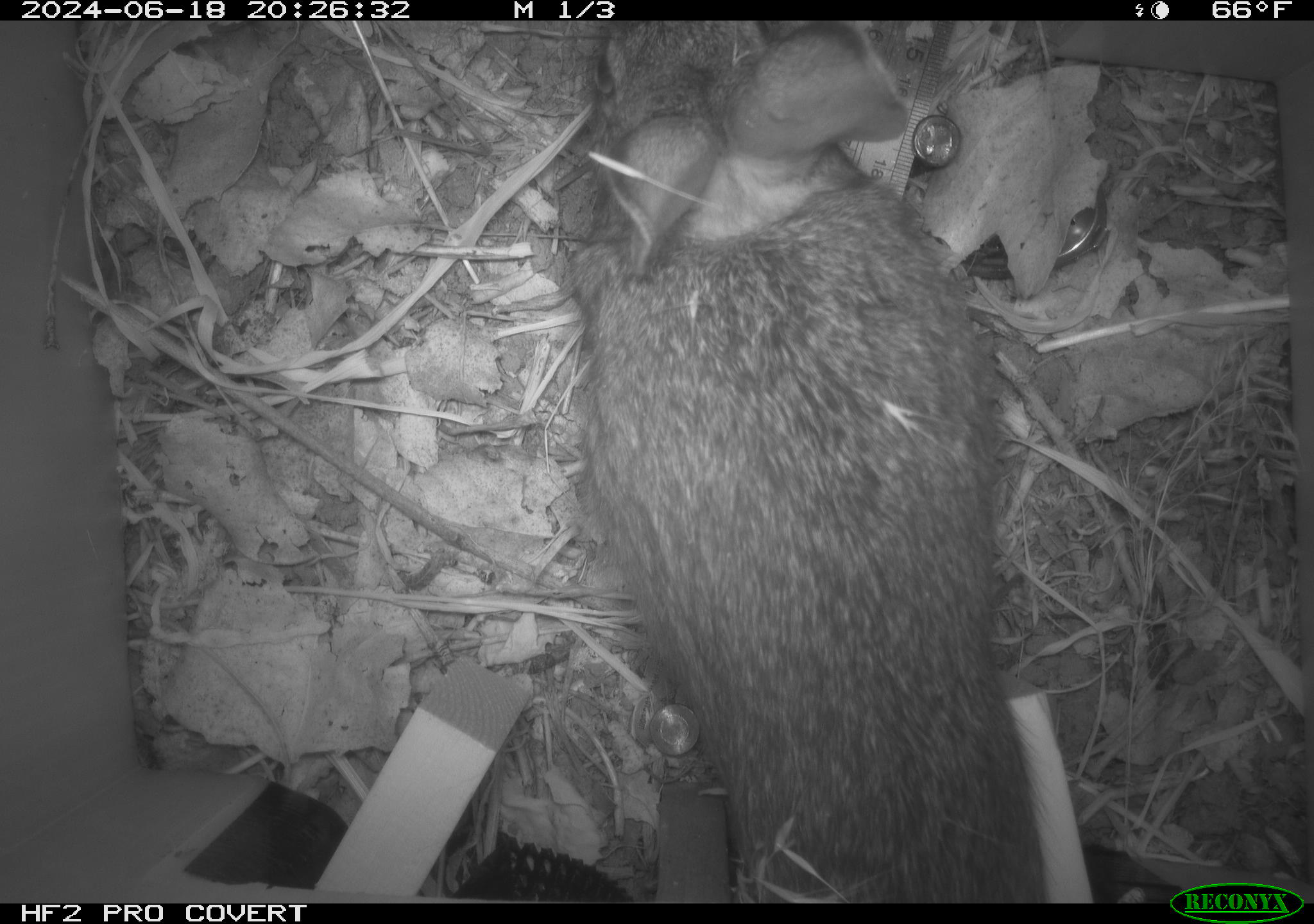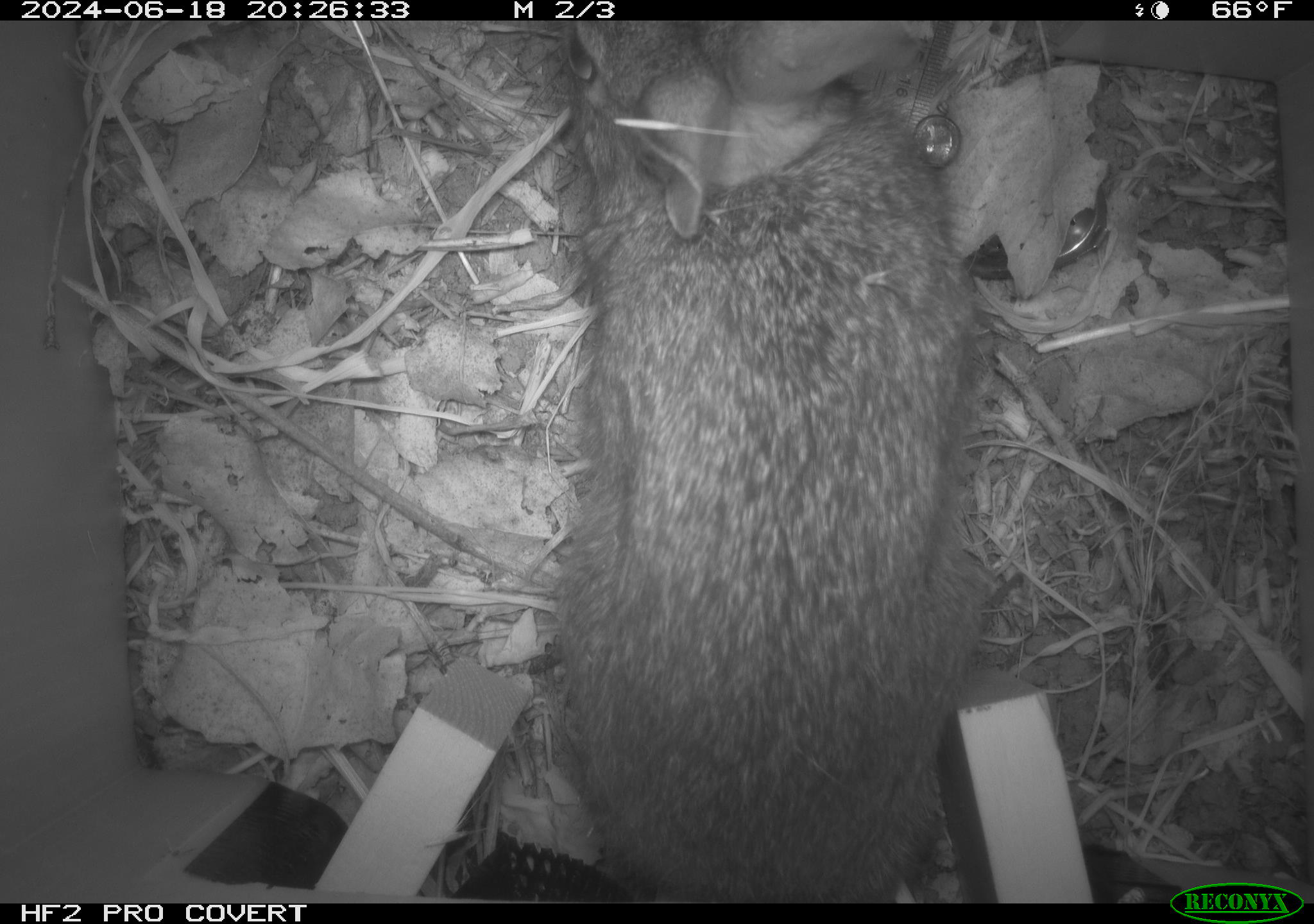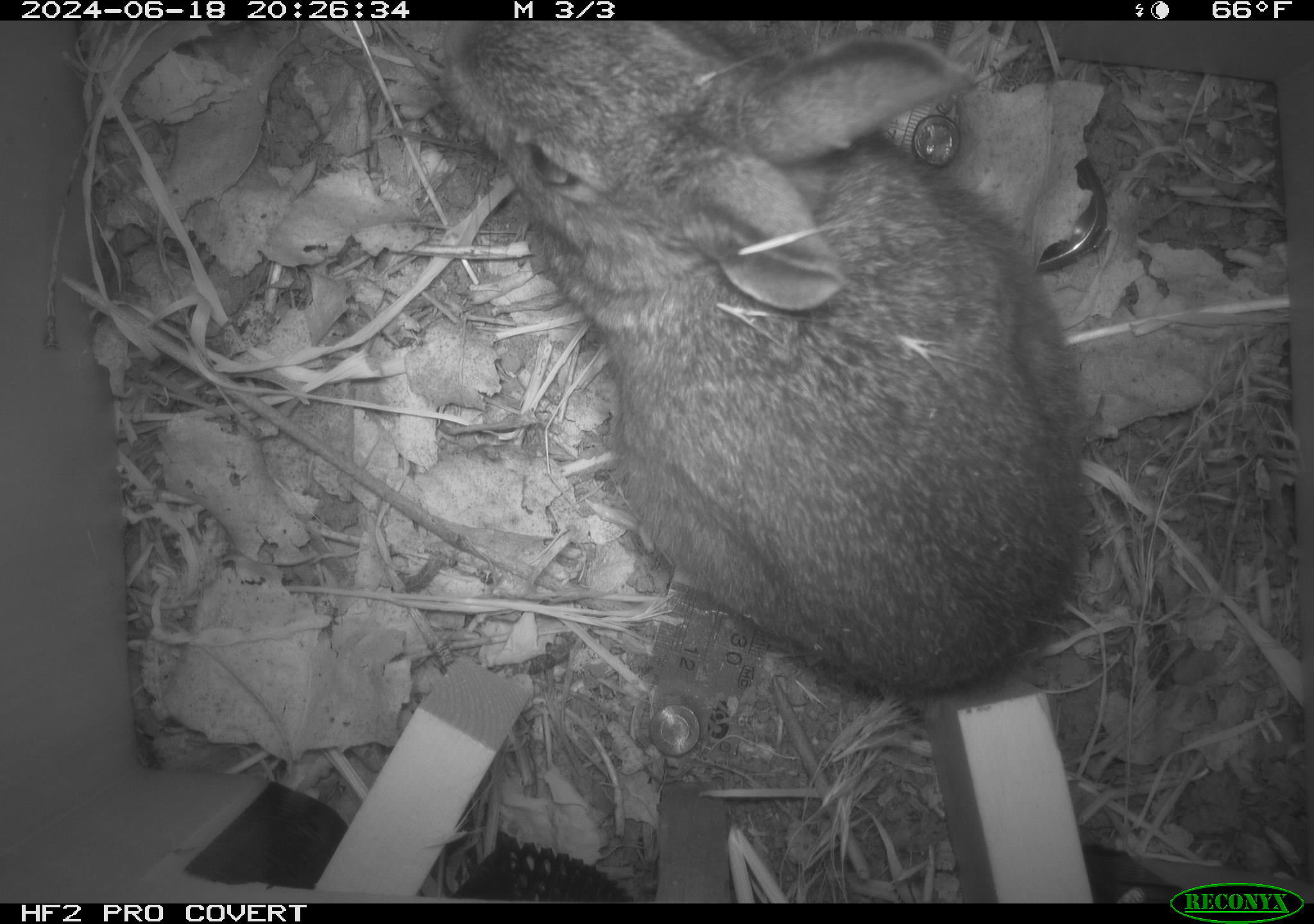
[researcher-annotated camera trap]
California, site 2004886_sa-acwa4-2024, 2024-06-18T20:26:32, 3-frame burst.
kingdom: Animalia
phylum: Chordata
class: Mammalia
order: Lagomorpha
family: Leporidae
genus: Sylvilagus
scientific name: Sylvilagus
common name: cottontail rabbits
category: sylvilagus species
Sylvilagus species (cottontail rabbits) (Sylvilagus).